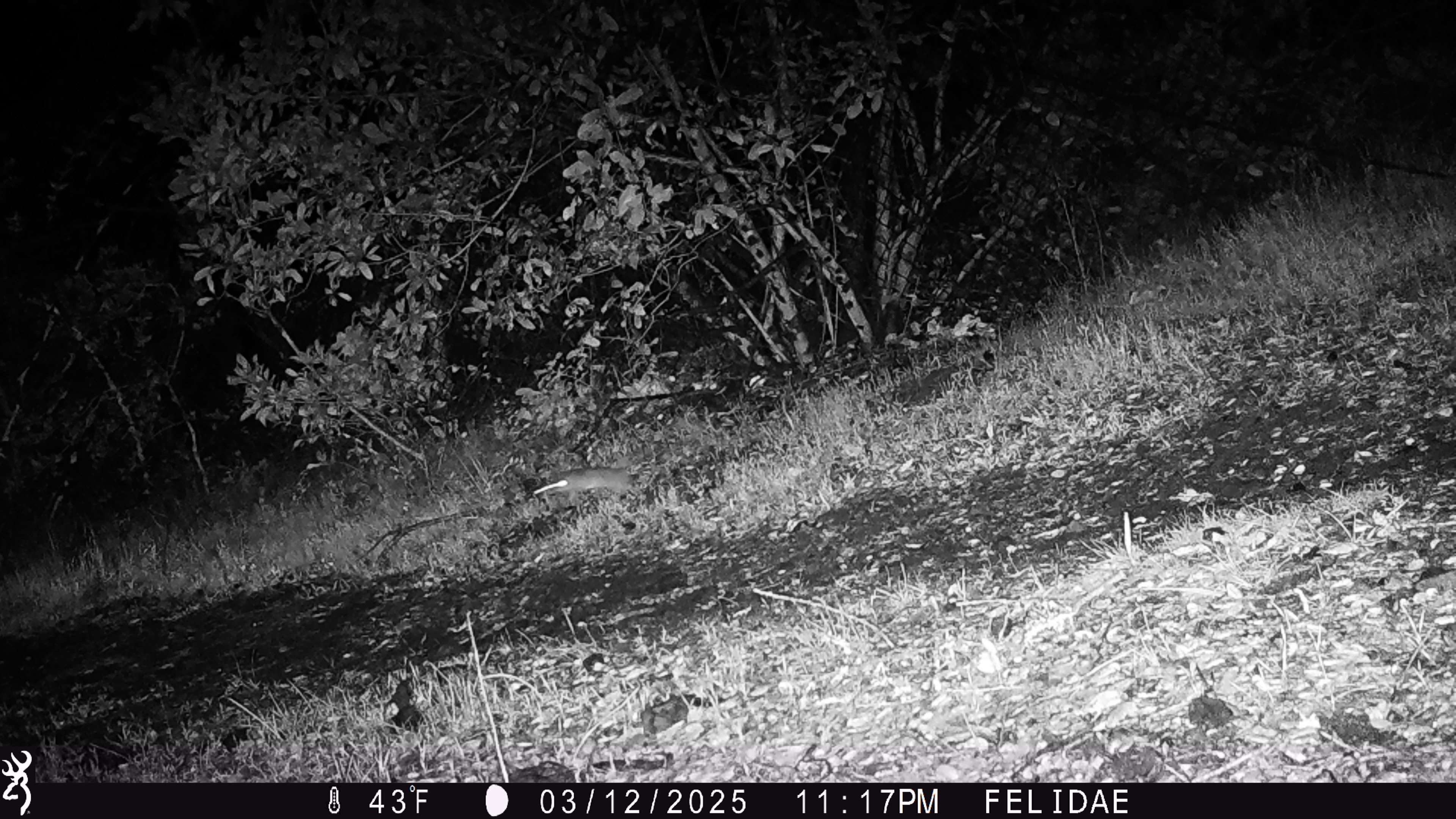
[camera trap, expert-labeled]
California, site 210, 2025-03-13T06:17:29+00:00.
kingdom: Animalia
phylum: Chordata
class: Mammalia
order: Rodentia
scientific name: Rodentia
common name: mouse or rat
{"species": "mouse or rat (Rodentia)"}